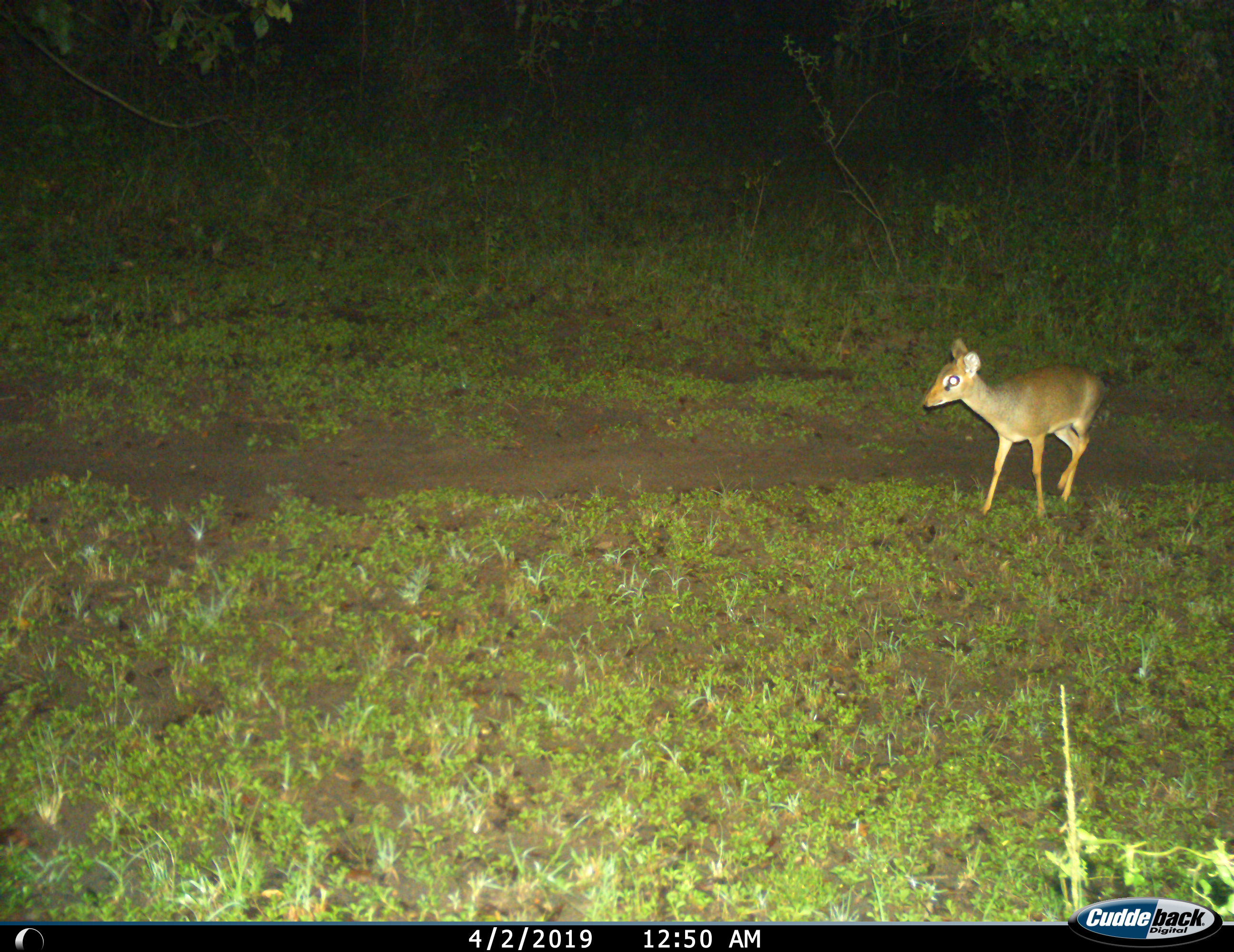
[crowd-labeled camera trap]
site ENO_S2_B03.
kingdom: Animalia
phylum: Chordata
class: Mammalia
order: Artiodactyla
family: Bovidae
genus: Madoqua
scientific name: Madoqua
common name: dik-dik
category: dikdik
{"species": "dikdik (dik-dik) (Madoqua)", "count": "1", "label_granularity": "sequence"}